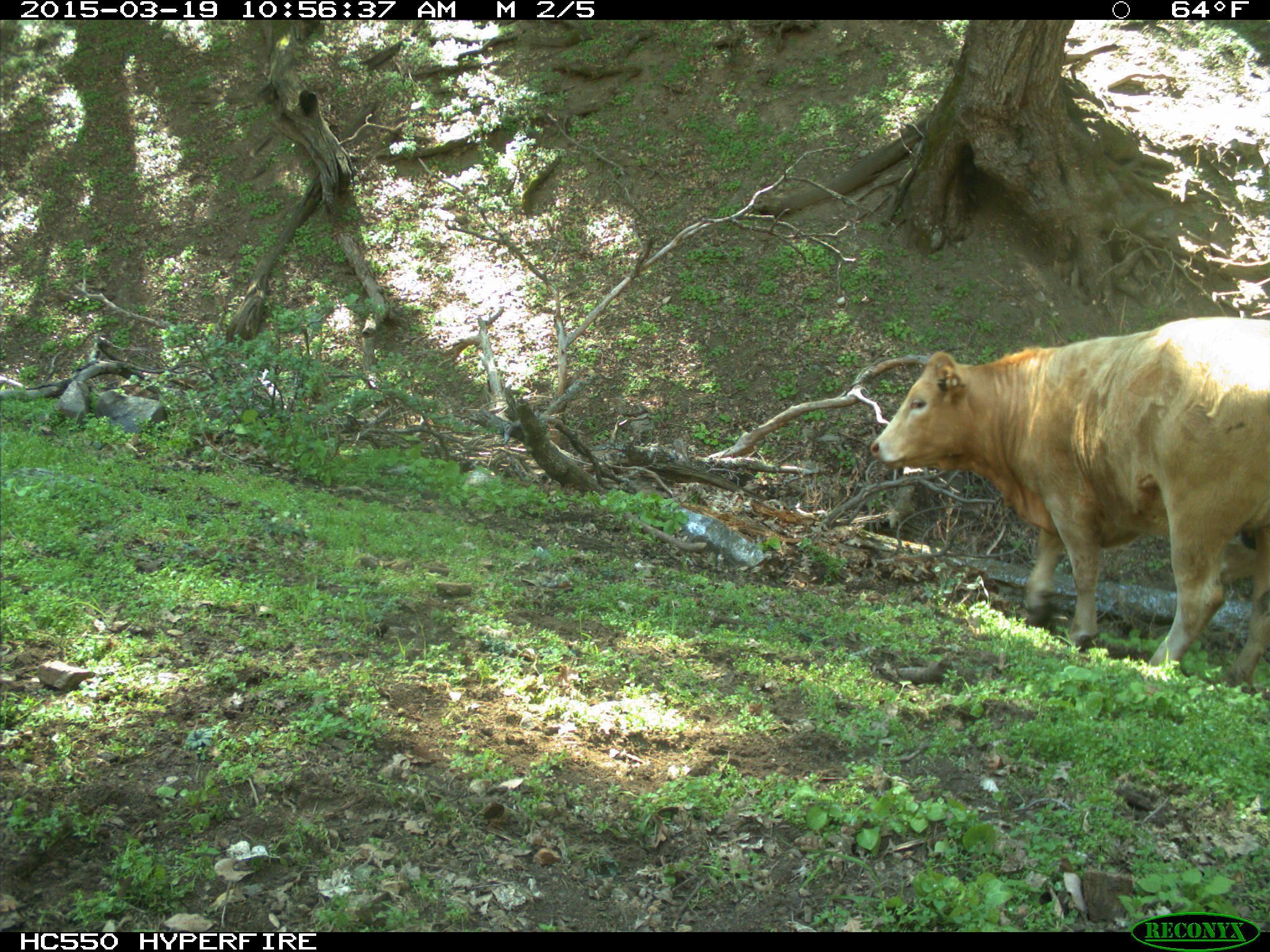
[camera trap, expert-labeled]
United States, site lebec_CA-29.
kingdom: Animalia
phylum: Chordata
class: Mammalia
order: Artiodactyla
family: Bovidae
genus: Bos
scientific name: Bos taurus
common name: domestic cow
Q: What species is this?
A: Bos taurus (domestic cow).